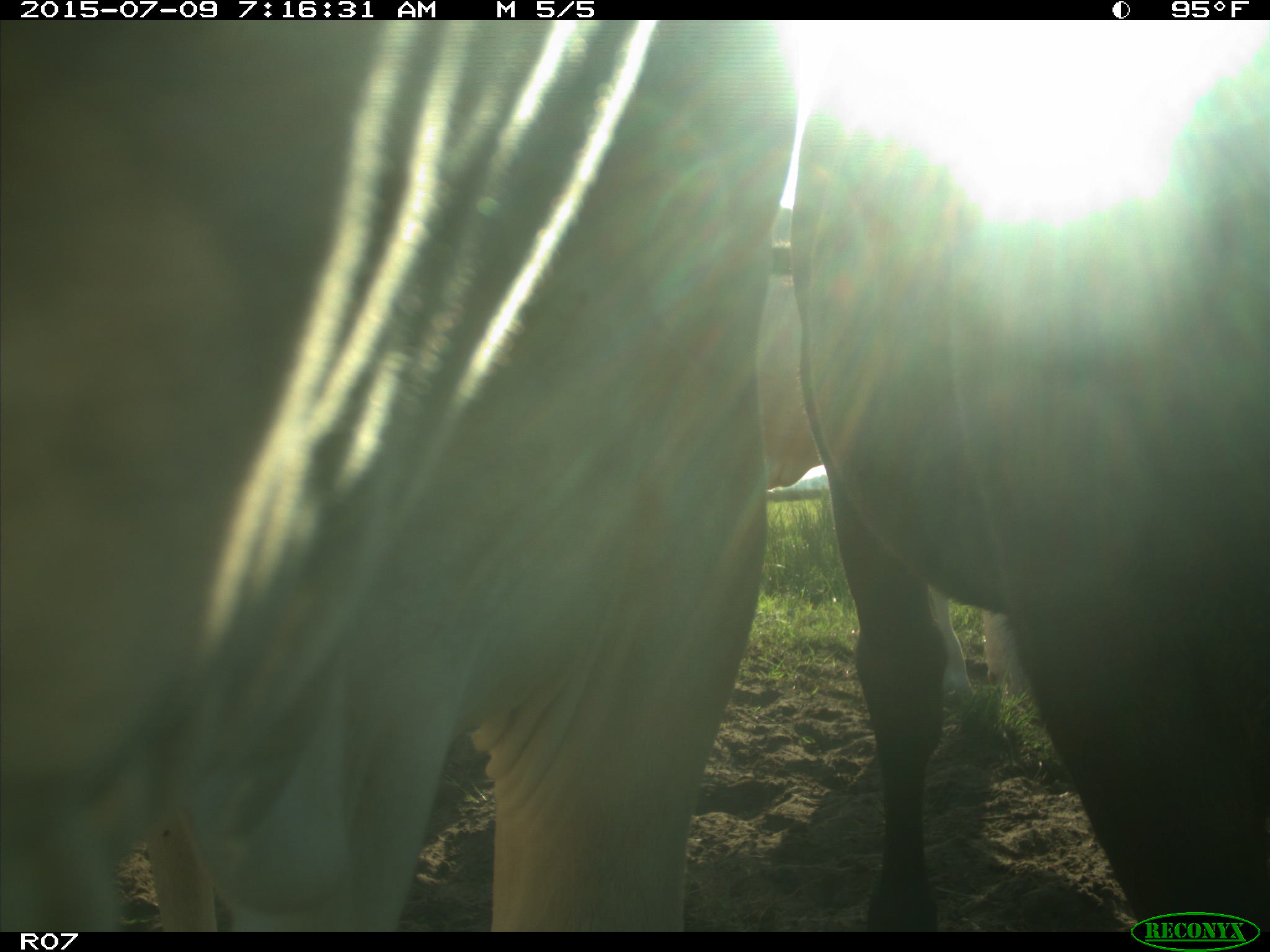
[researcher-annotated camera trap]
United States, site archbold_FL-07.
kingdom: Animalia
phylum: Chordata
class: Mammalia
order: Artiodactyla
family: Bovidae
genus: Bos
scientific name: Bos taurus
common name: domestic cow